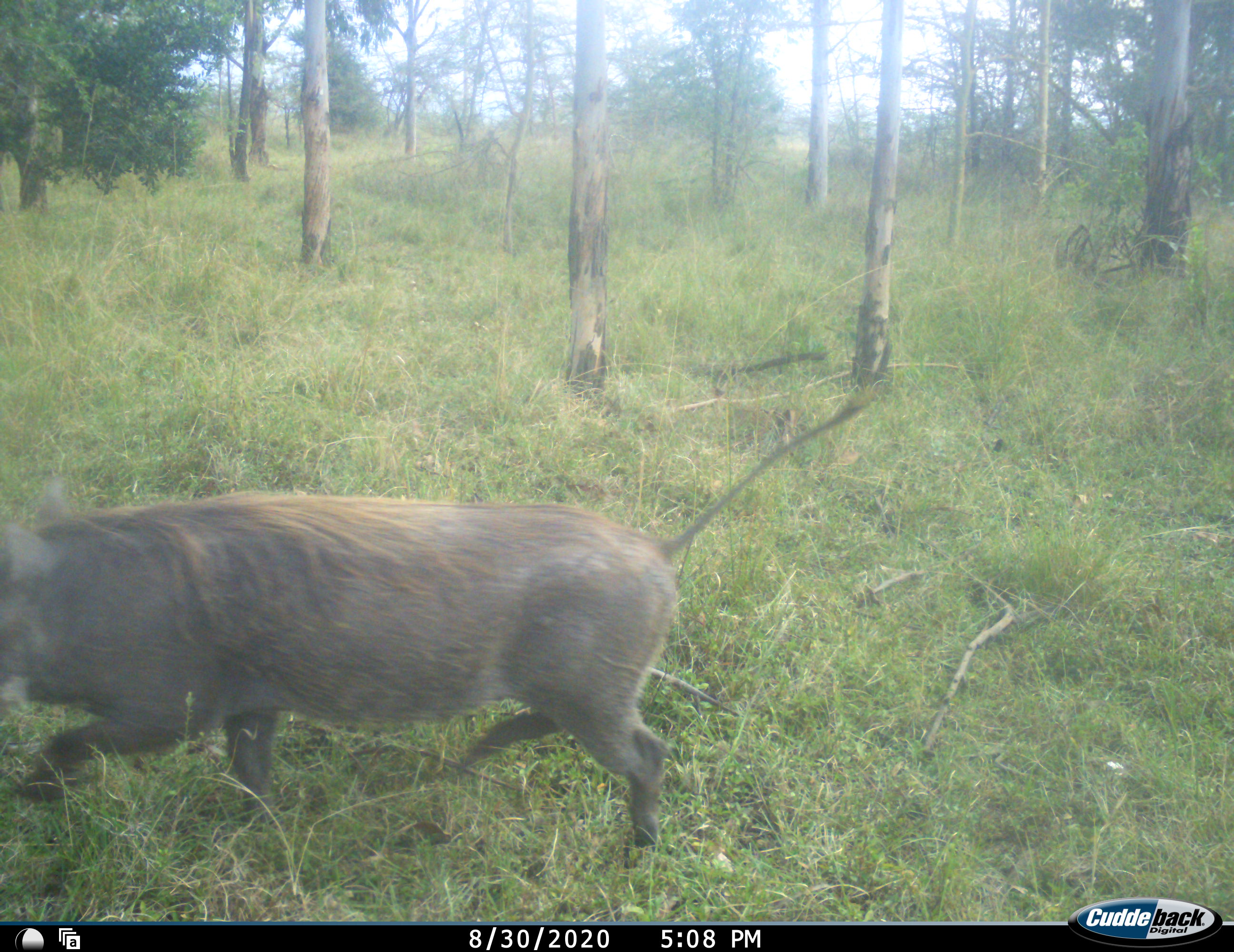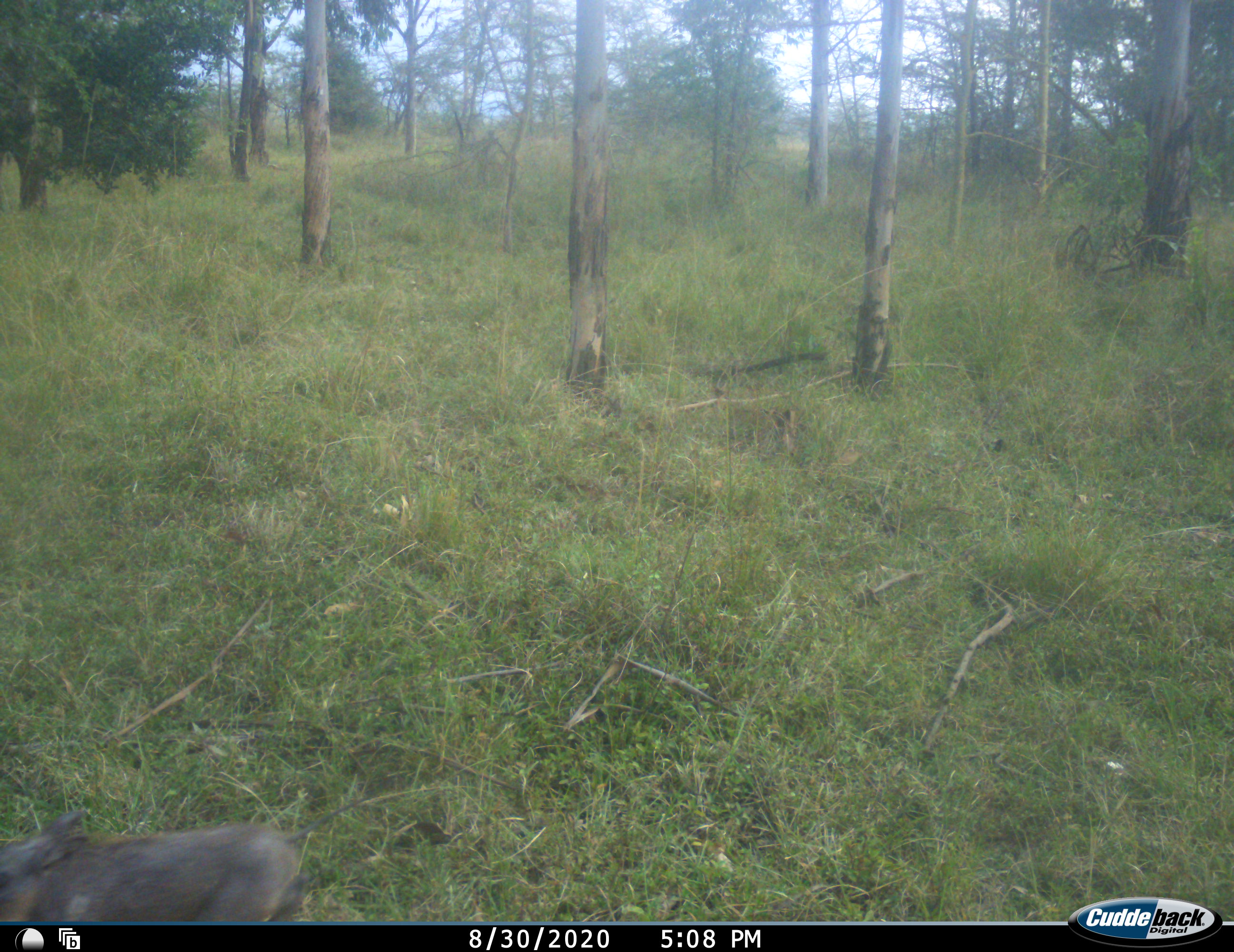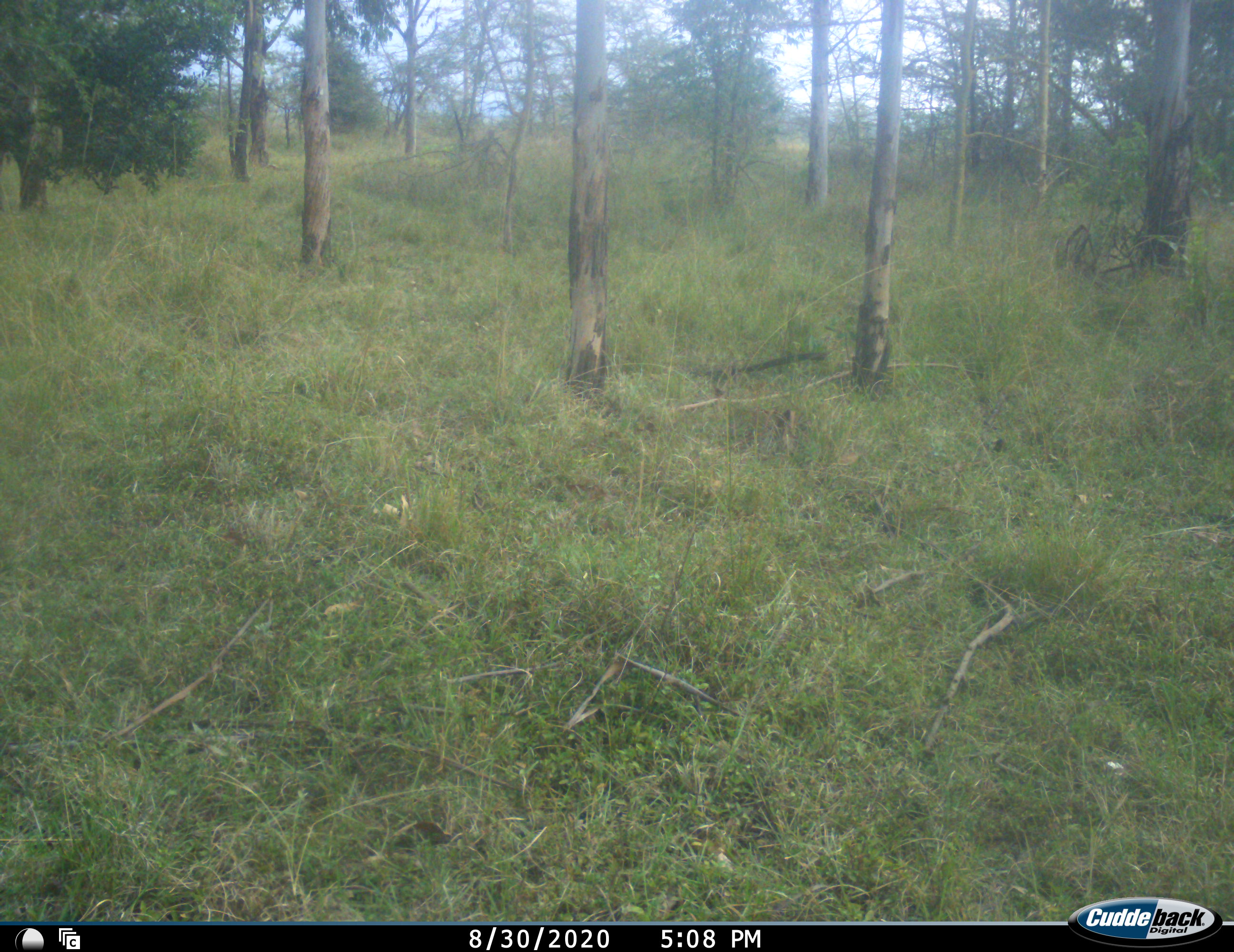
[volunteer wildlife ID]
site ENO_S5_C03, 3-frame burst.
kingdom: Animalia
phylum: Chordata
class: Mammalia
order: Artiodactyla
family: Suidae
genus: Phacochoerus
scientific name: Phacochoerus africanus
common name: warthog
Warthog (Phacochoerus africanus), count 1. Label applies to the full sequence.